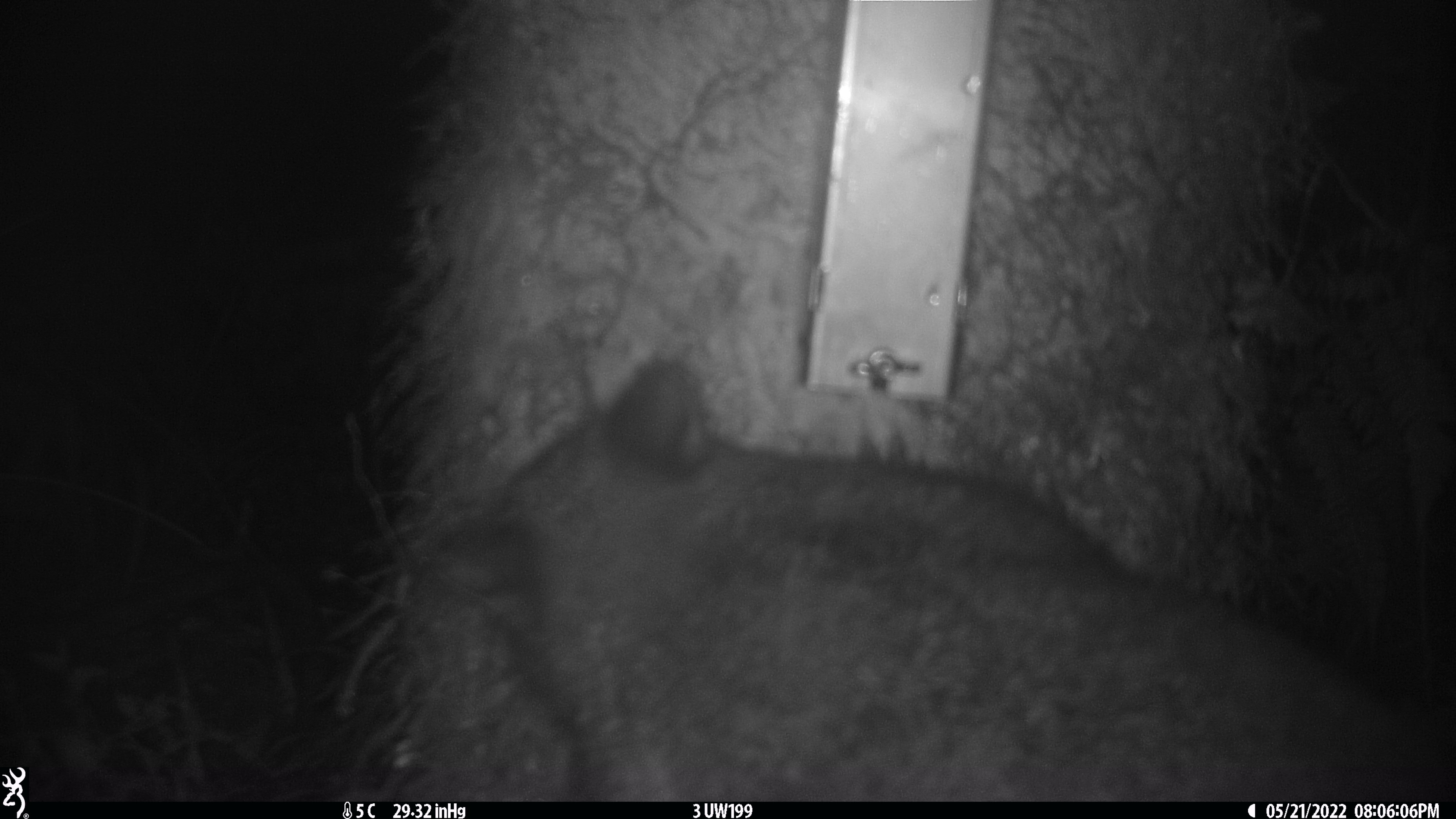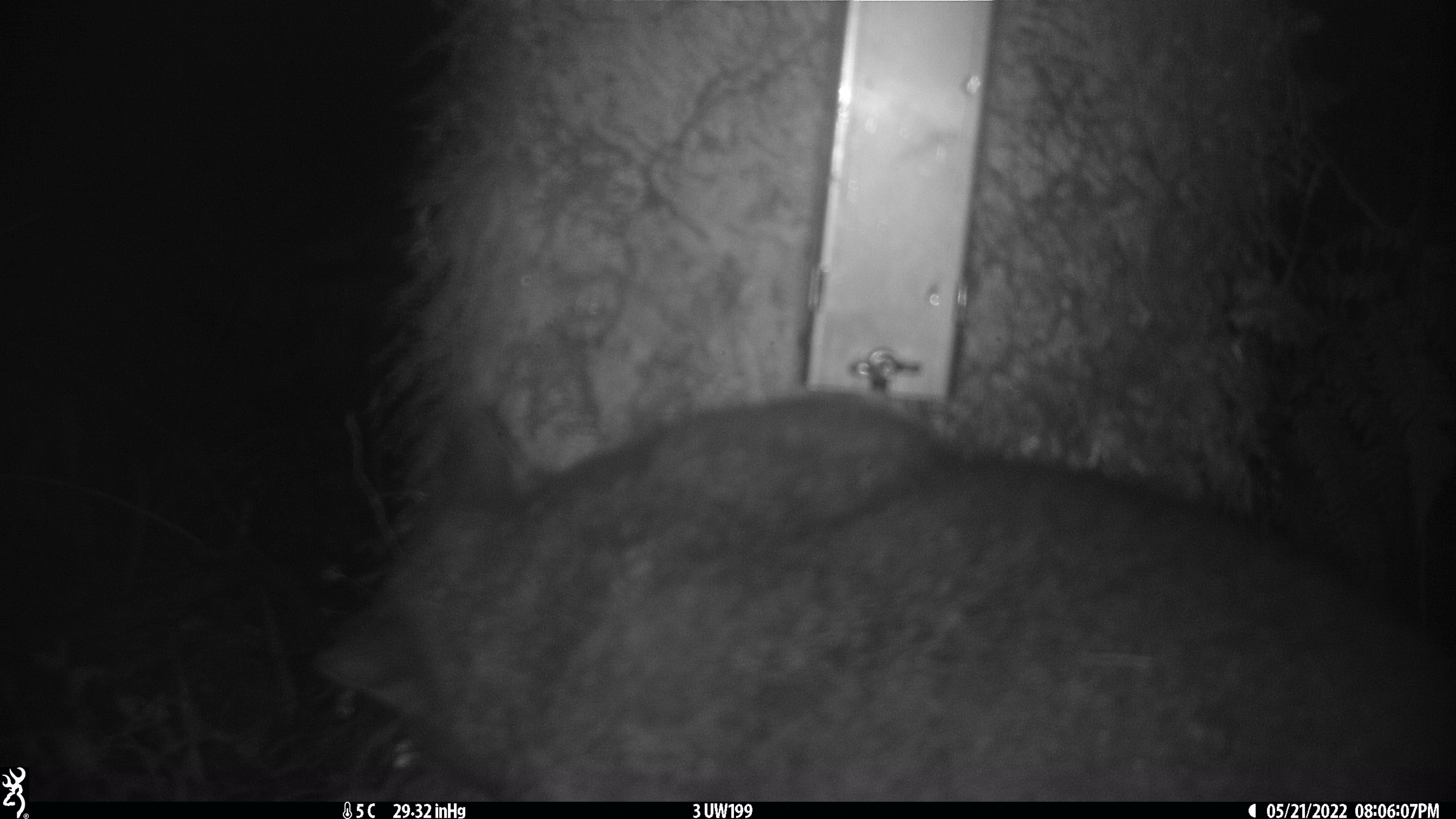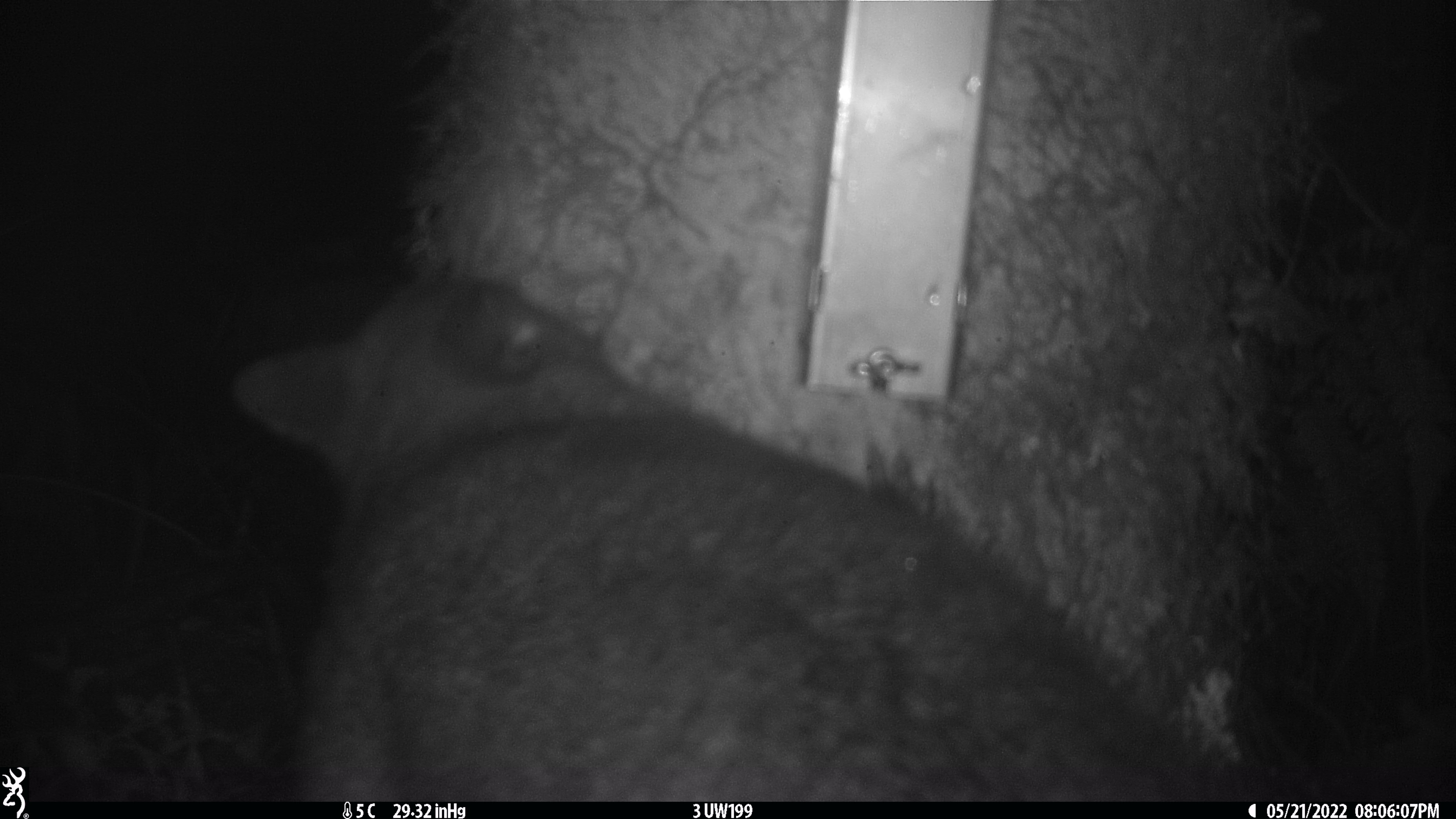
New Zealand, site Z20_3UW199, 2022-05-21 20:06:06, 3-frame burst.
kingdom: Animalia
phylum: Chordata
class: Mammalia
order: Diprotodontia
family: Phalangeridae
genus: Trichosurus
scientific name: Trichosurus vulpecula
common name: common brushtail possum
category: possum